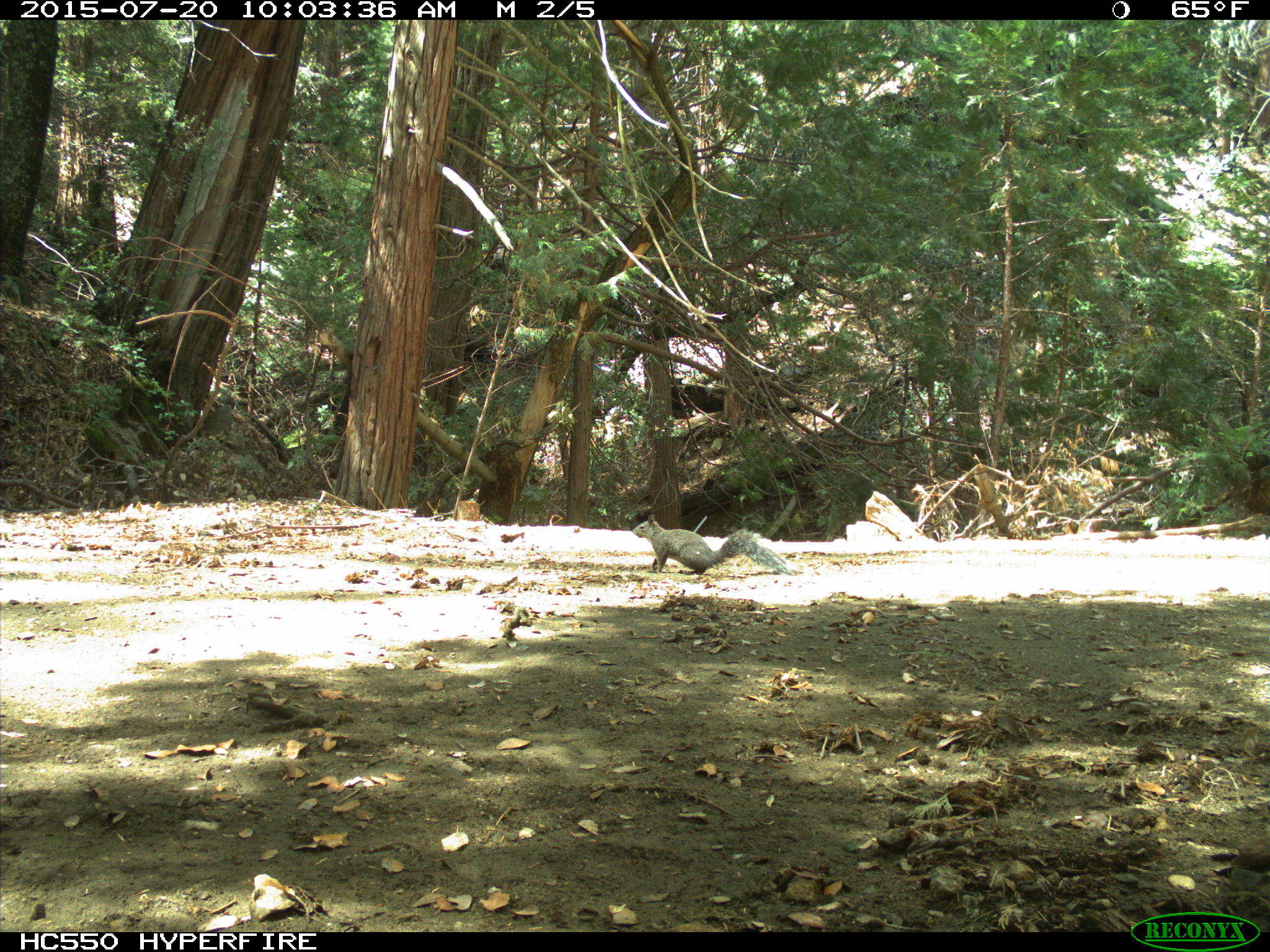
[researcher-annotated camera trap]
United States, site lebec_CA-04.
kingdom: Animalia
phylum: Chordata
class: Mammalia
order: Rodentia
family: Sciuridae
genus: Sciurus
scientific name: Sciurus carolinensis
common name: eastern gray squirrel